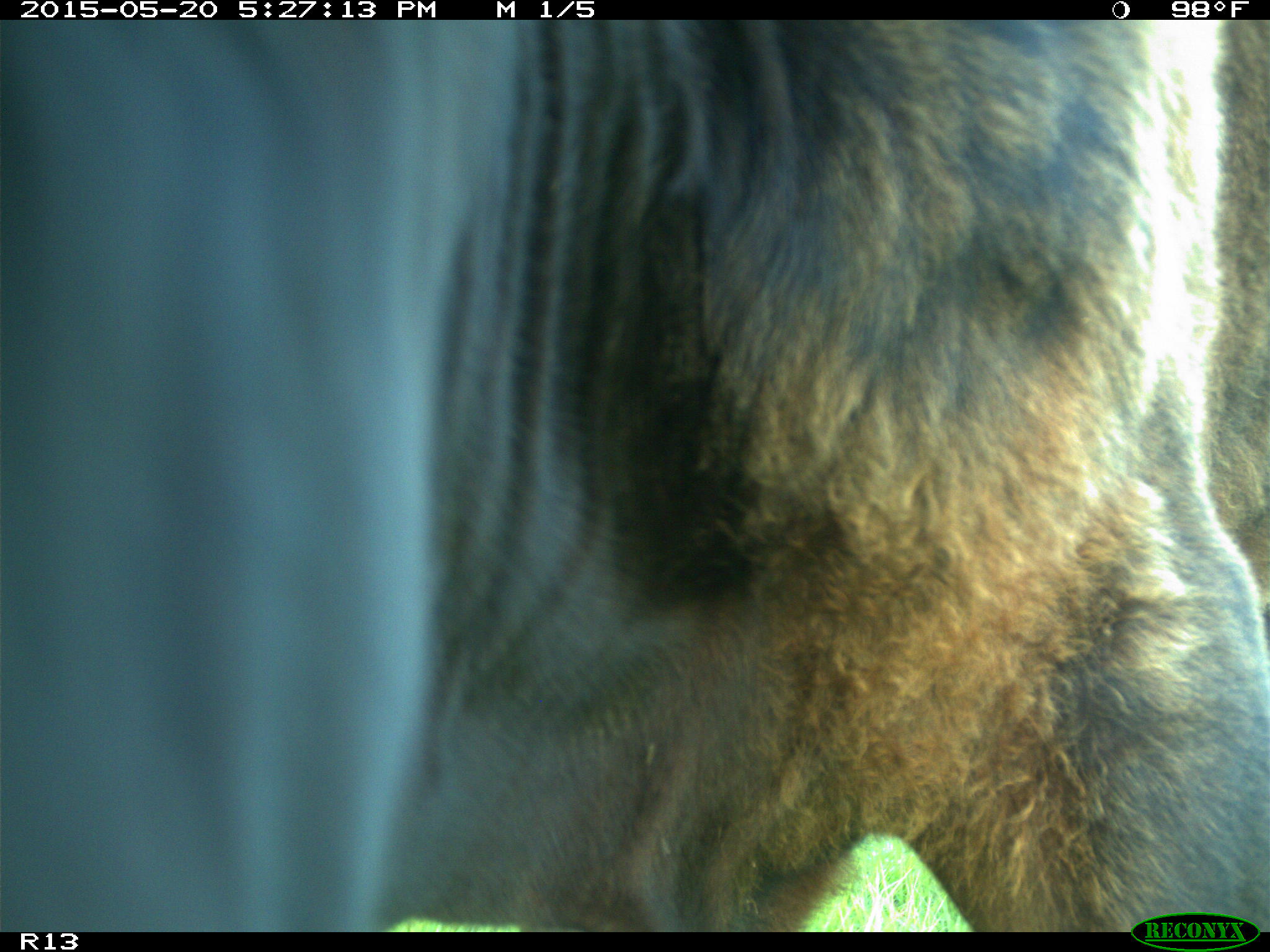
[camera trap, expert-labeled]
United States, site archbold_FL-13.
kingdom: Animalia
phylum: Chordata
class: Mammalia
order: Artiodactyla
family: Bovidae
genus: Bos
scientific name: Bos taurus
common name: domestic cow